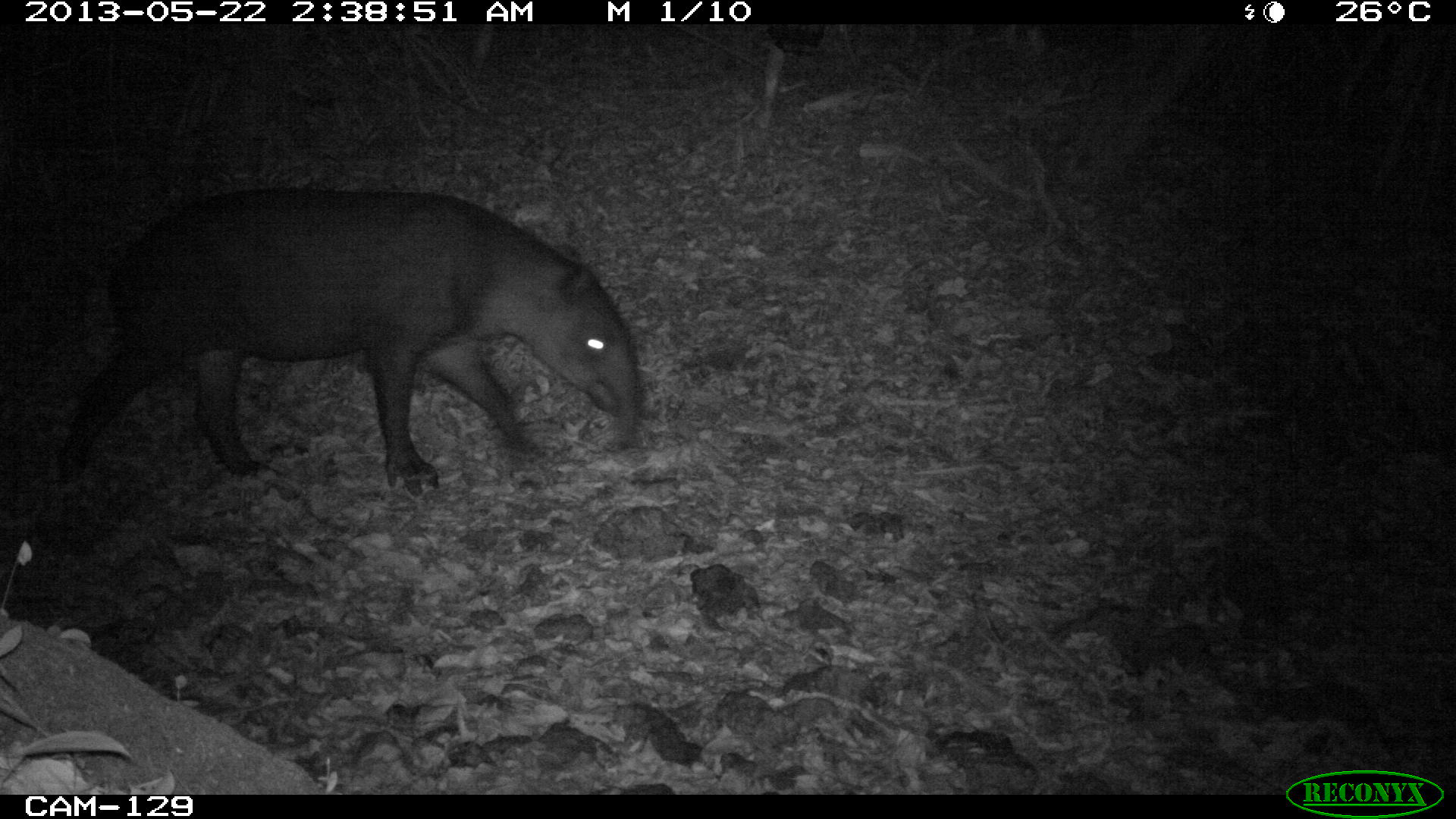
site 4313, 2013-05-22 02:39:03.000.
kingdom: Animalia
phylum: Chordata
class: Mammalia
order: Perissodactyla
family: Tapiridae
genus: Tapirus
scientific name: Tapirus bairdii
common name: baird's tapir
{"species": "Tapirus bairdii (baird's tapir)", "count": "1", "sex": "female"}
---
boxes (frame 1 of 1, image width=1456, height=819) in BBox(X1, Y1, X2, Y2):
tapirus bairdii: BBox(49, 178, 642, 487)